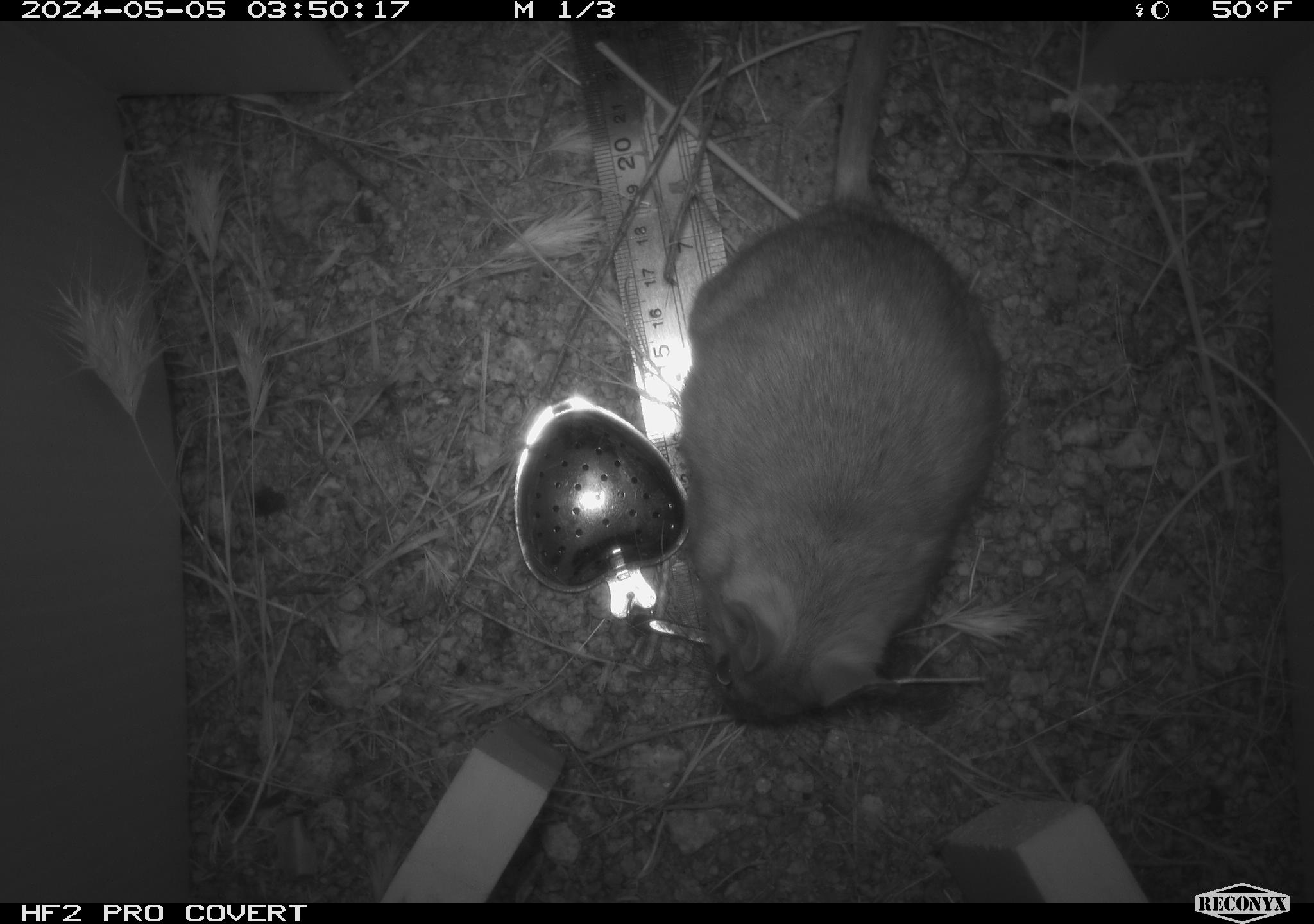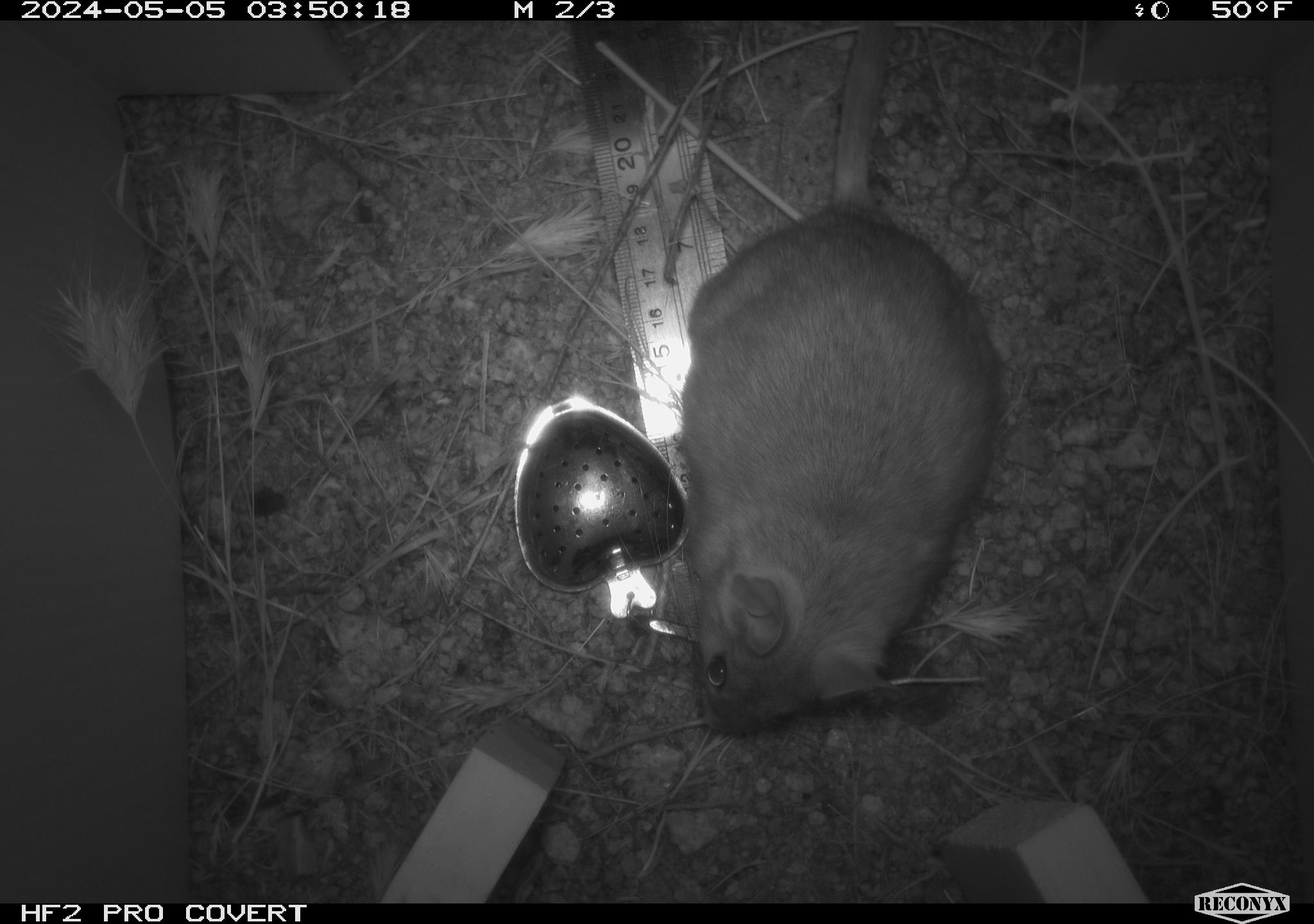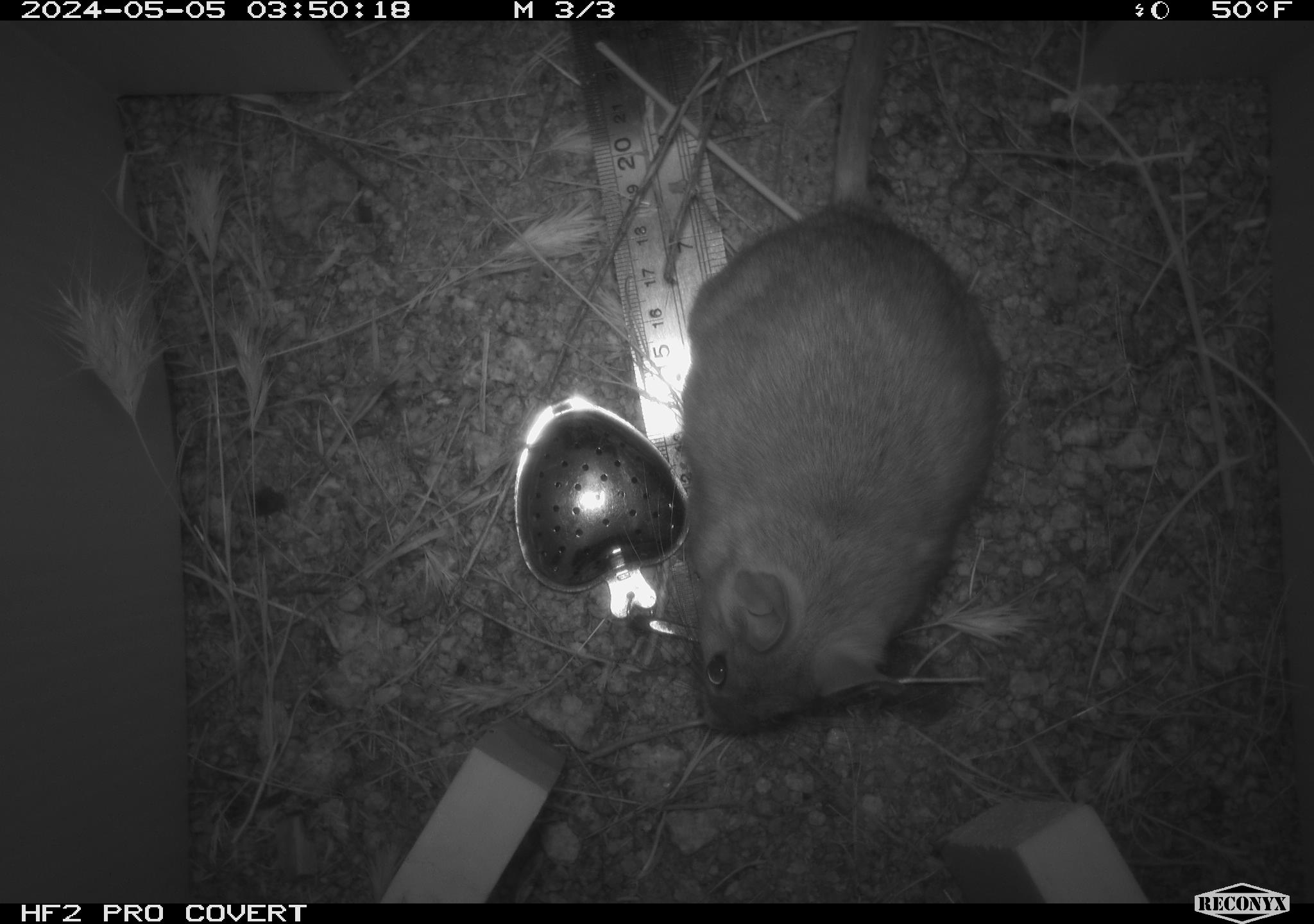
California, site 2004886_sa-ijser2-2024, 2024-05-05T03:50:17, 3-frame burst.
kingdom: Animalia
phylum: Chordata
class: Mammalia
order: Rodentia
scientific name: Rodentia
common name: woodrat or rat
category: woodrat or rat species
Woodrat or rat species (woodrat or rat) (Rodentia).